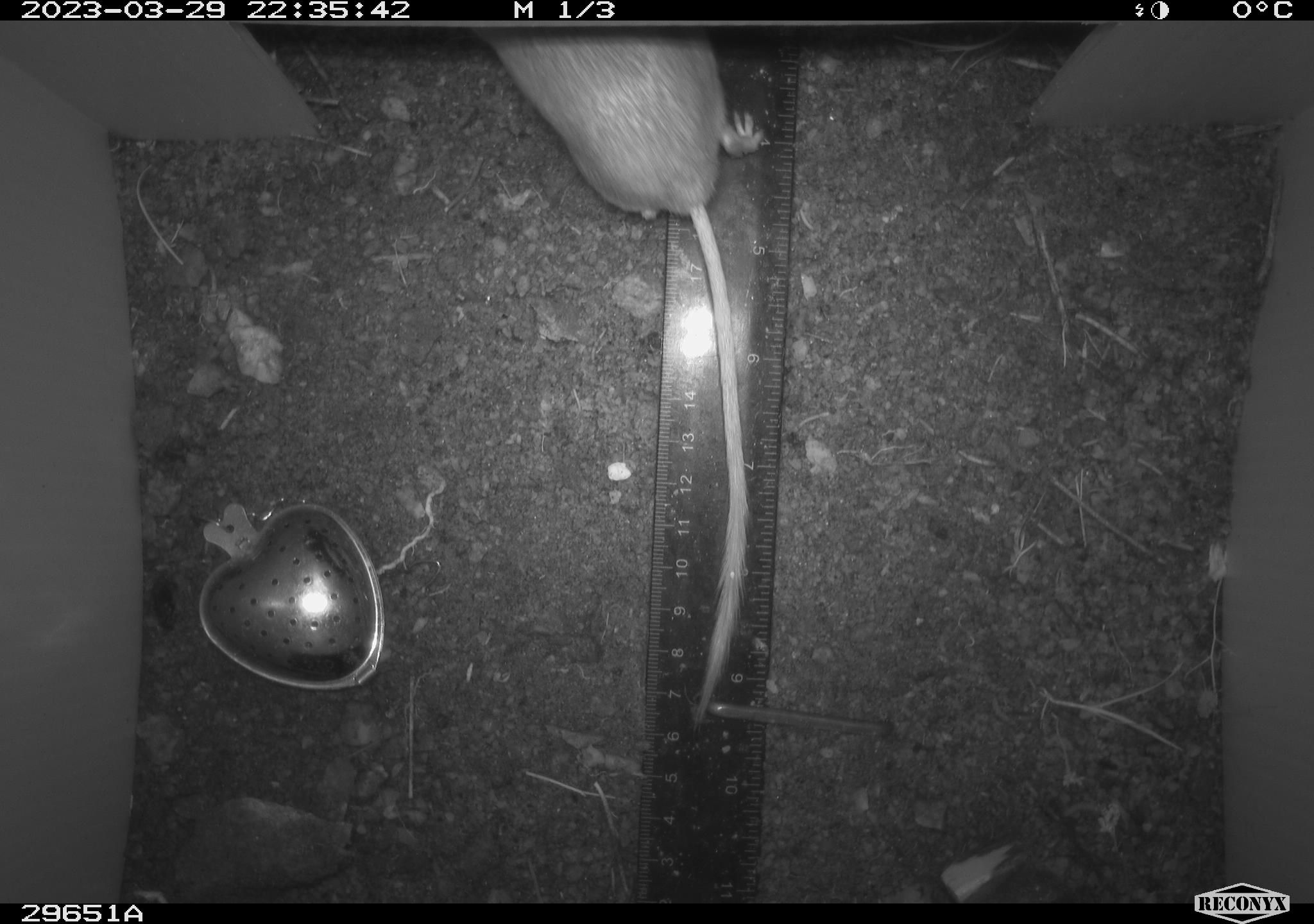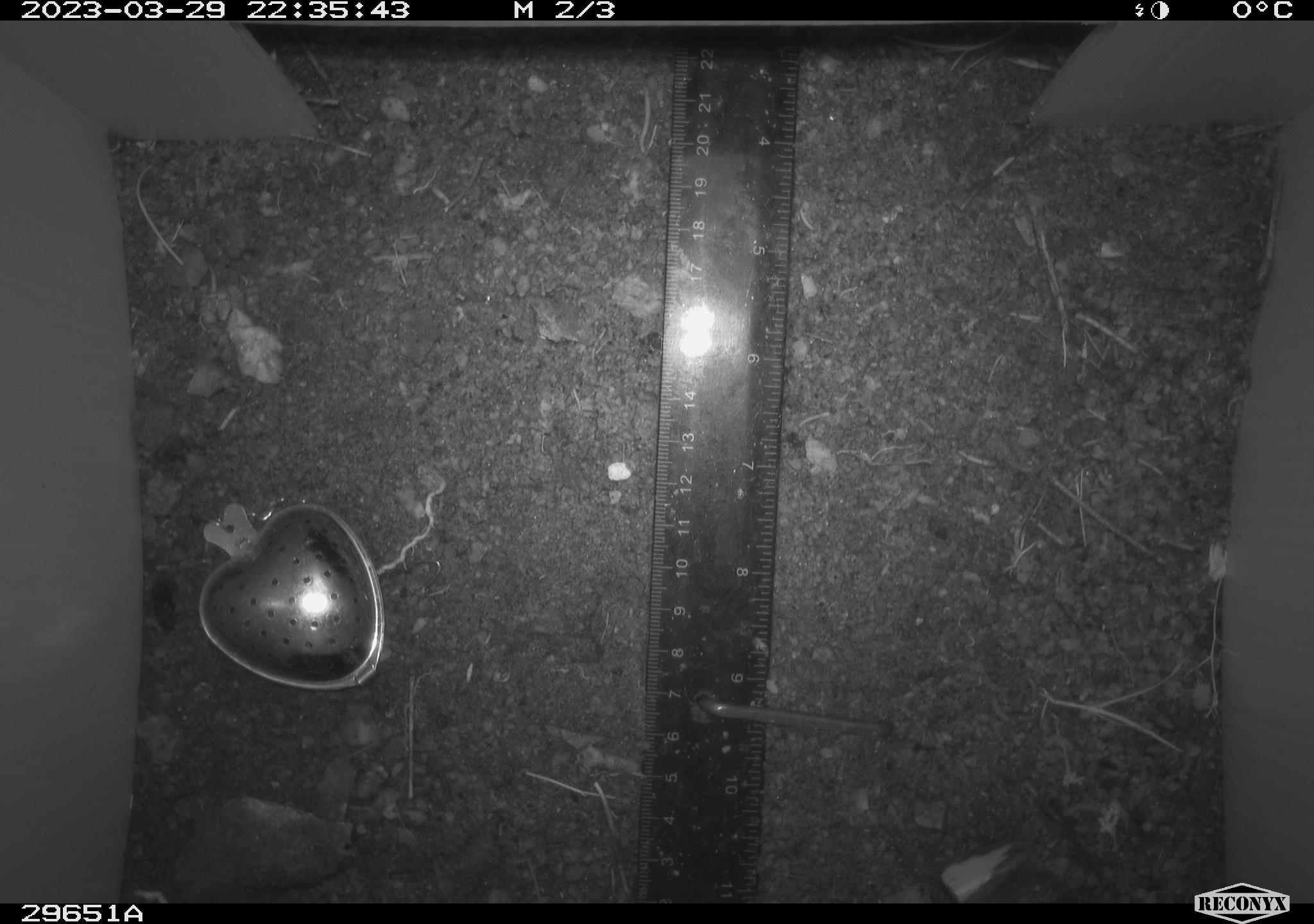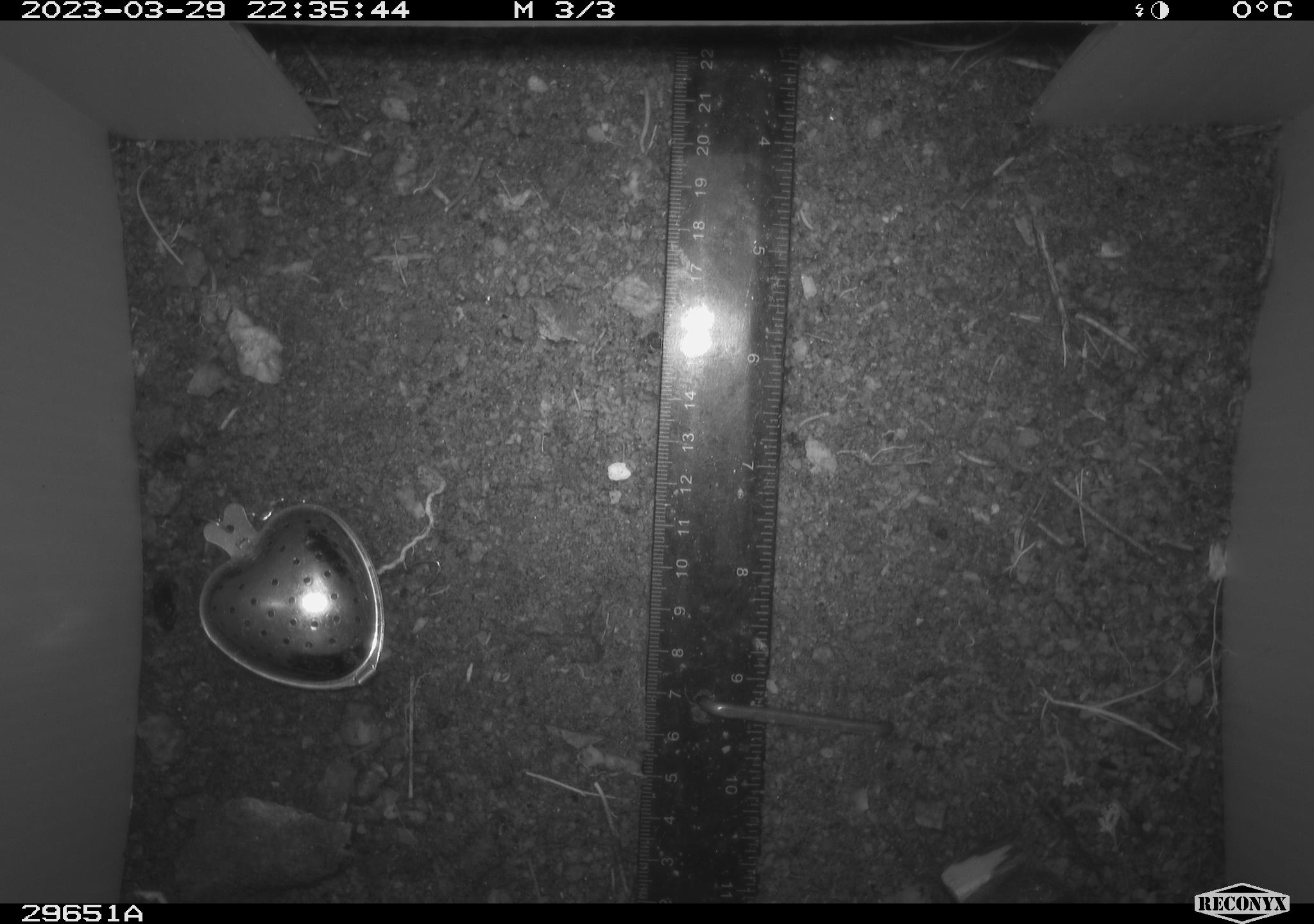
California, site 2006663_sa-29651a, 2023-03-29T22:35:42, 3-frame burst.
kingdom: Animalia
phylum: Chordata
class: Mammalia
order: Rodentia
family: Cricetidae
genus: Peromyscus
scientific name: Peromyscus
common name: deer mice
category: peromyscus species